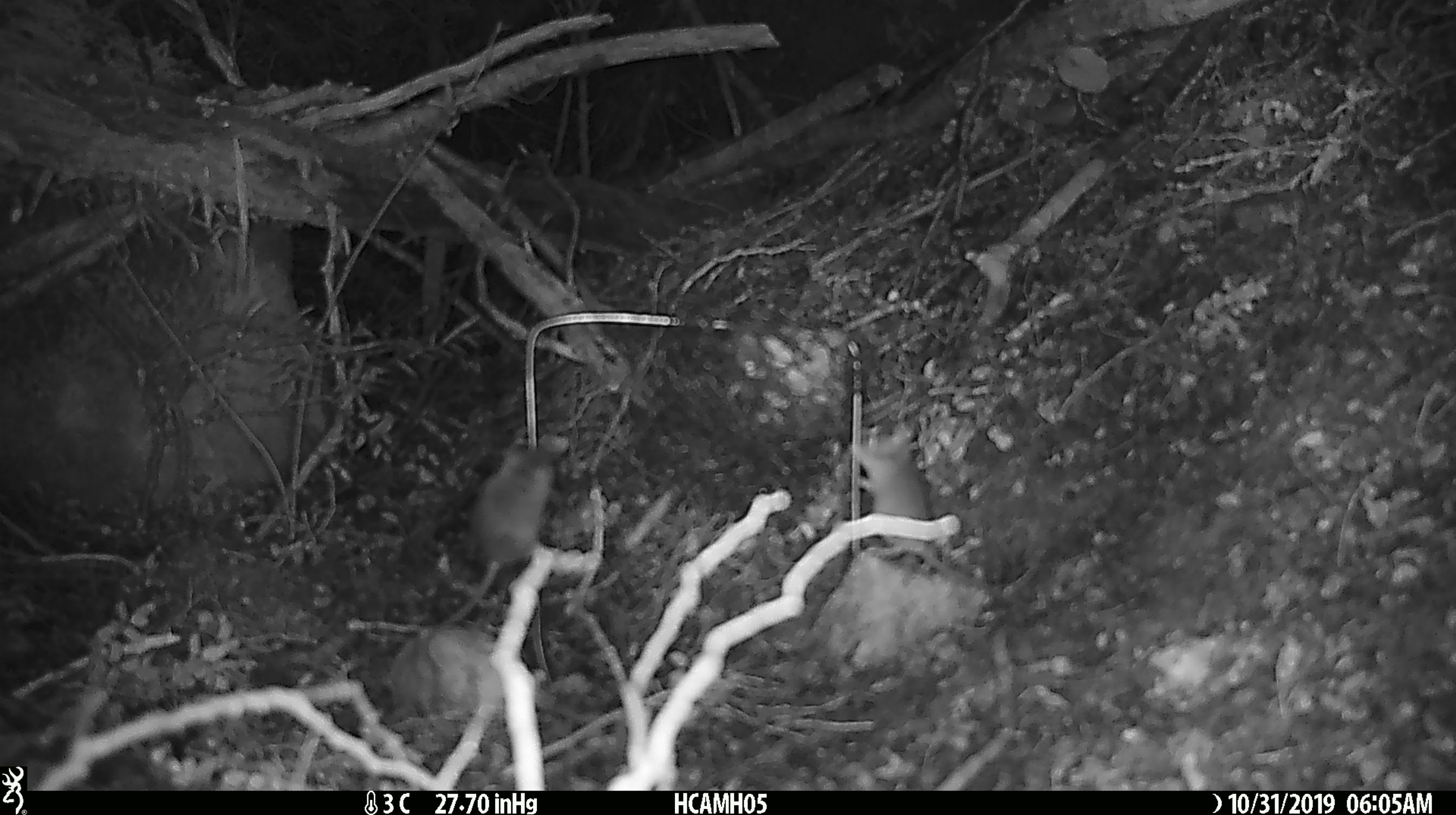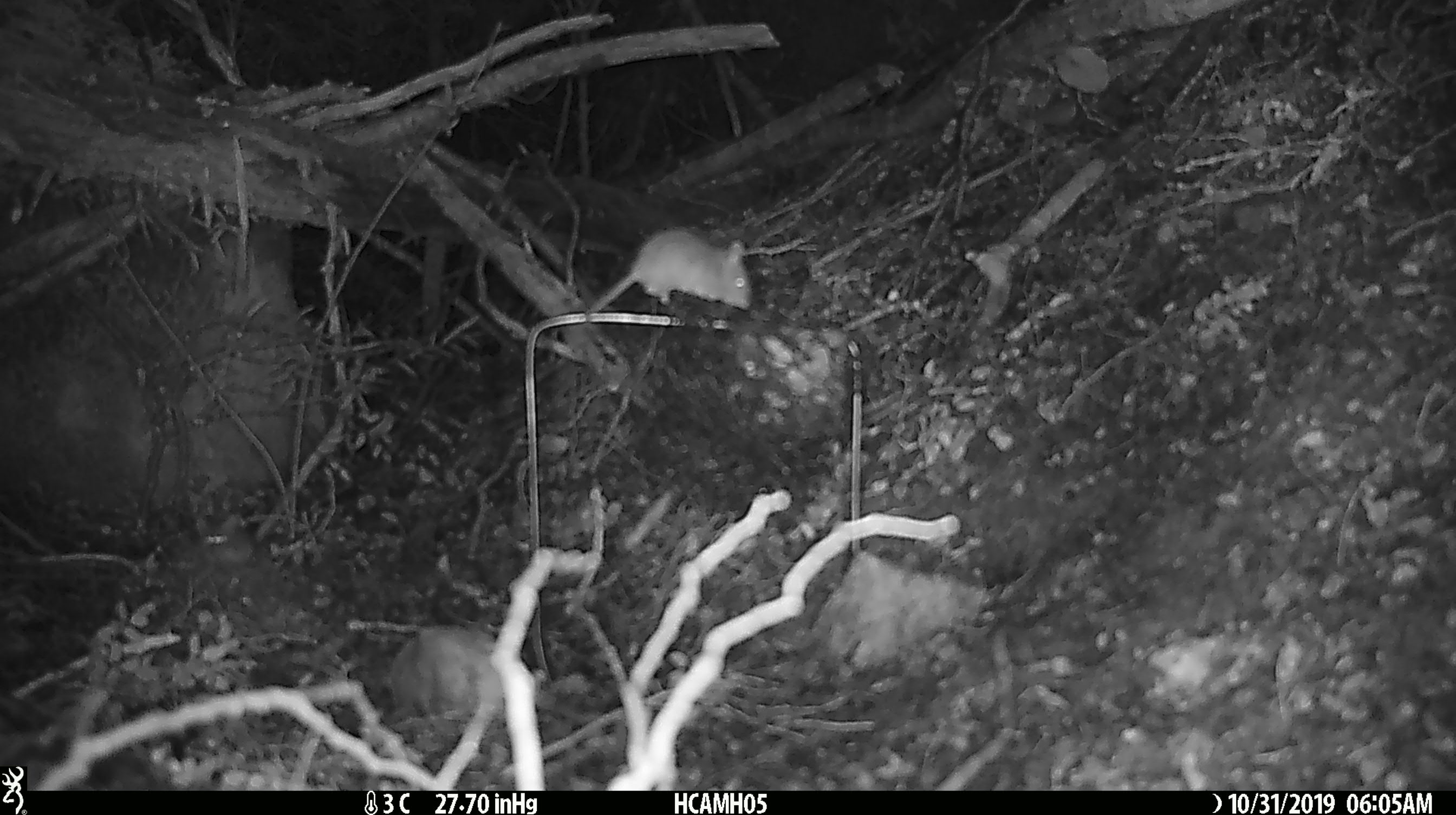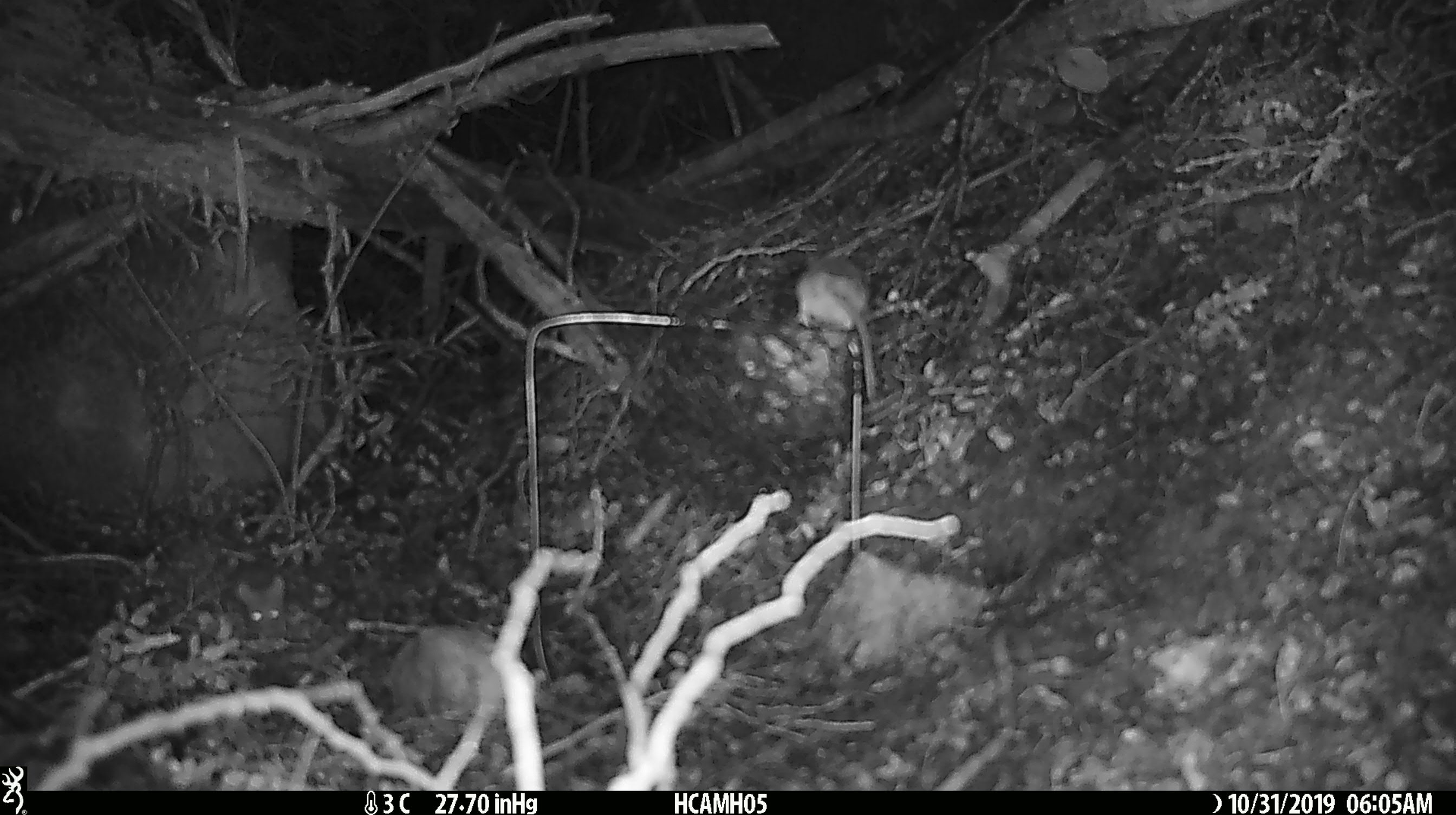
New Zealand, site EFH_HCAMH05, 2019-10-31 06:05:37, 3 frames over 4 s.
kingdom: Animalia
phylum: Chordata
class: Mammalia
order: Rodentia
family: Muridae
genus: Mus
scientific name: Mus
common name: mouse